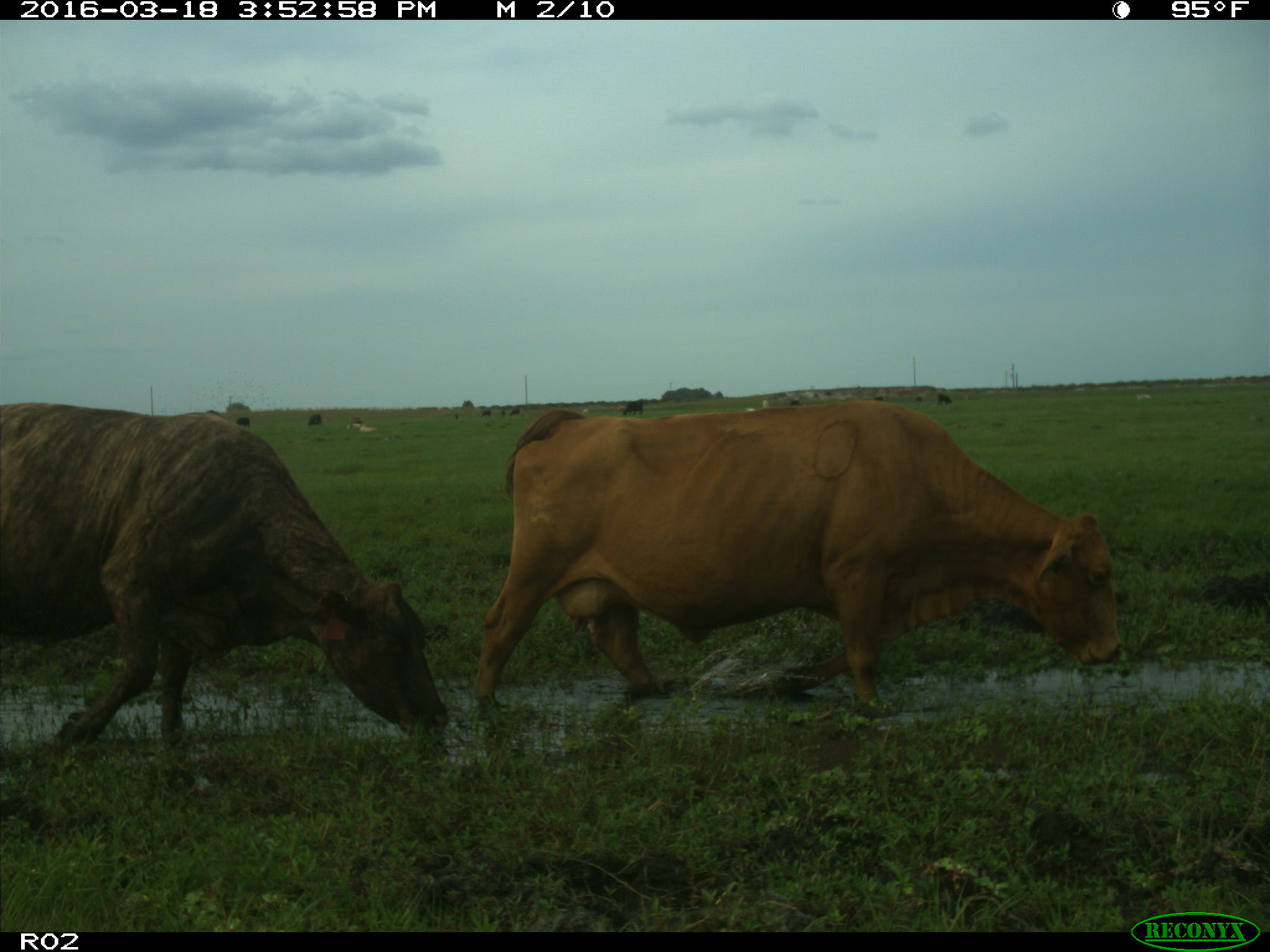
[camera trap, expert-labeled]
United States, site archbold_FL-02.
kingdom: Animalia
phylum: Chordata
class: Mammalia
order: Artiodactyla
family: Bovidae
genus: Bos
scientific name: Bos taurus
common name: domestic cow